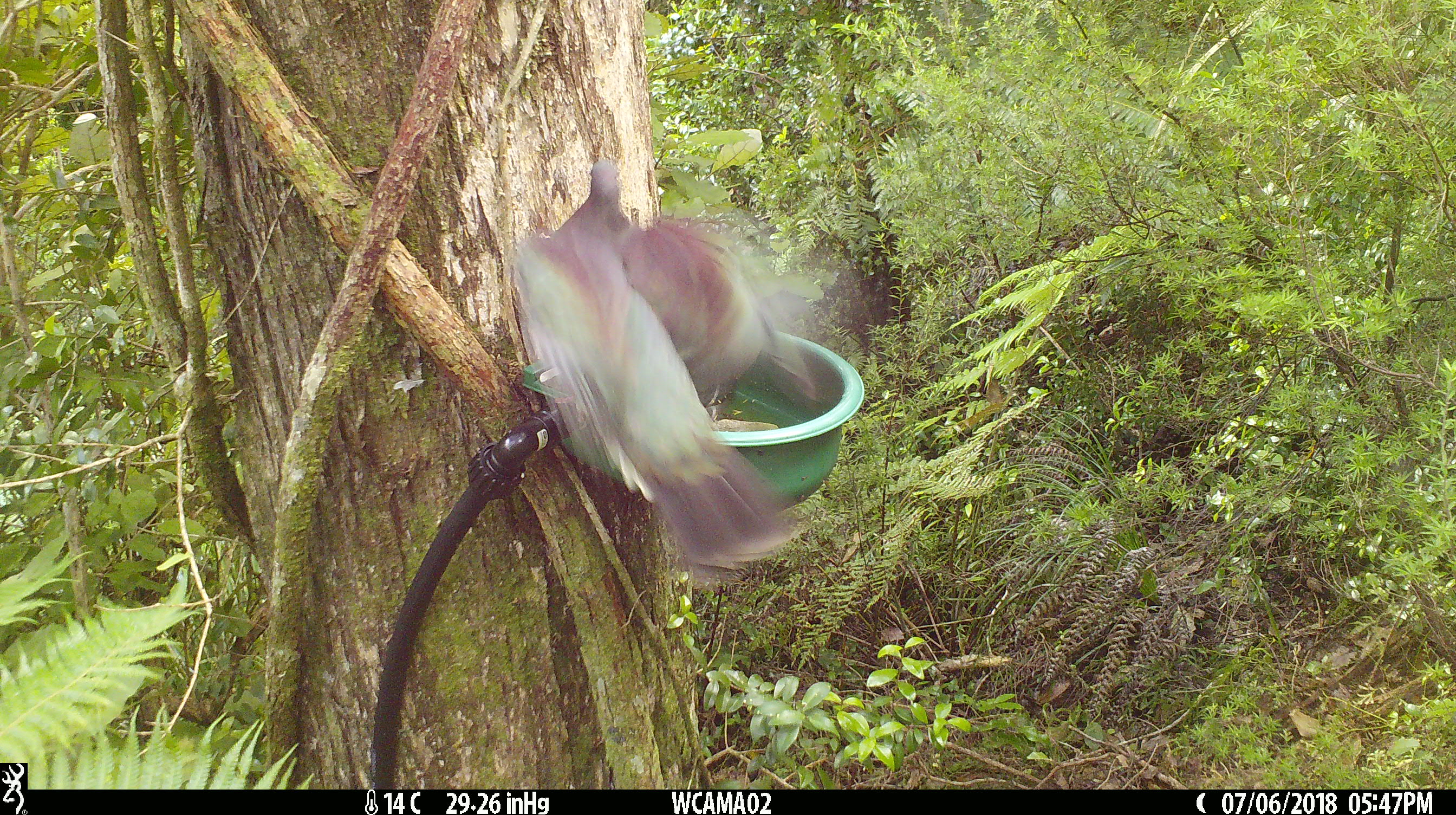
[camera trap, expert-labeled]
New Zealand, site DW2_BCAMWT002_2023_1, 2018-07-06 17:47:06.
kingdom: Animalia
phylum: Chordata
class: Aves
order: Columbiformes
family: Columbidae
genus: Hemiphaga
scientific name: Hemiphaga novaeseelandiae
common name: new zealand pigeon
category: kereru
Kereru (new zealand pigeon) (Hemiphaga novaeseelandiae).